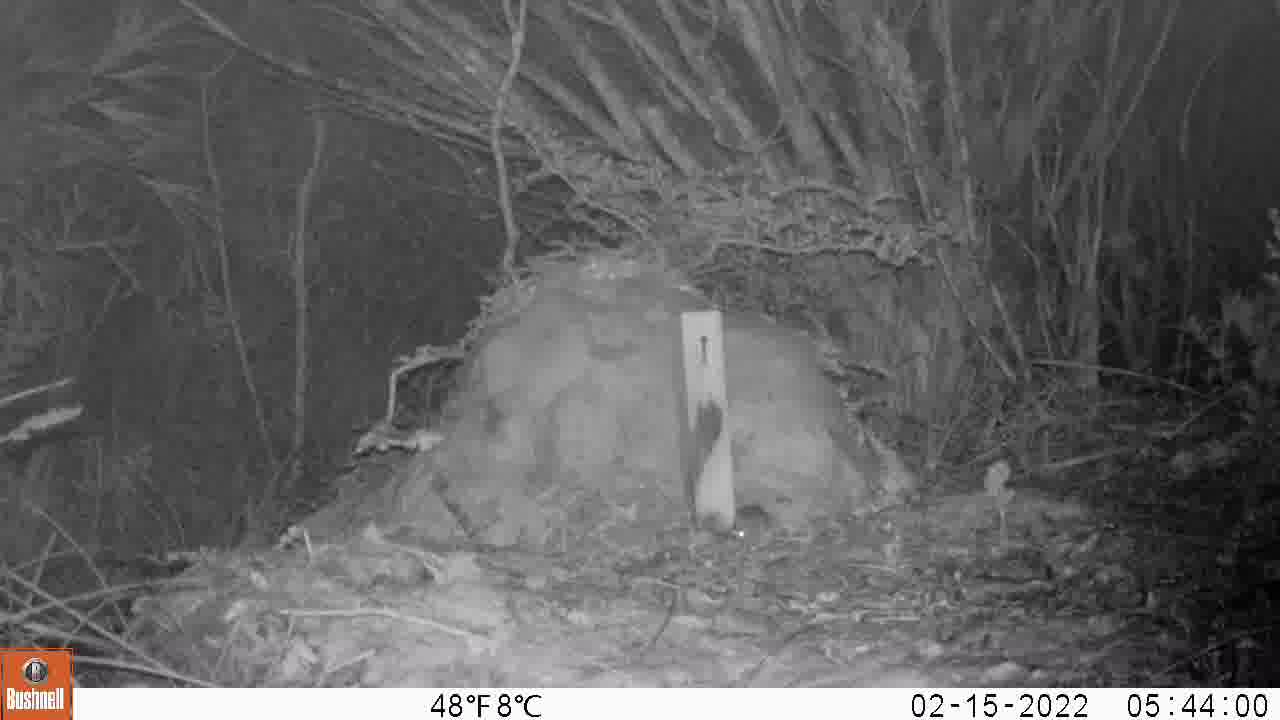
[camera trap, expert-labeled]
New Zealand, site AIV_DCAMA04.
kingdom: Animalia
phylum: Chordata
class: Mammalia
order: Rodentia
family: Muridae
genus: Mus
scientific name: Mus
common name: mouse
Mouse (Mus).